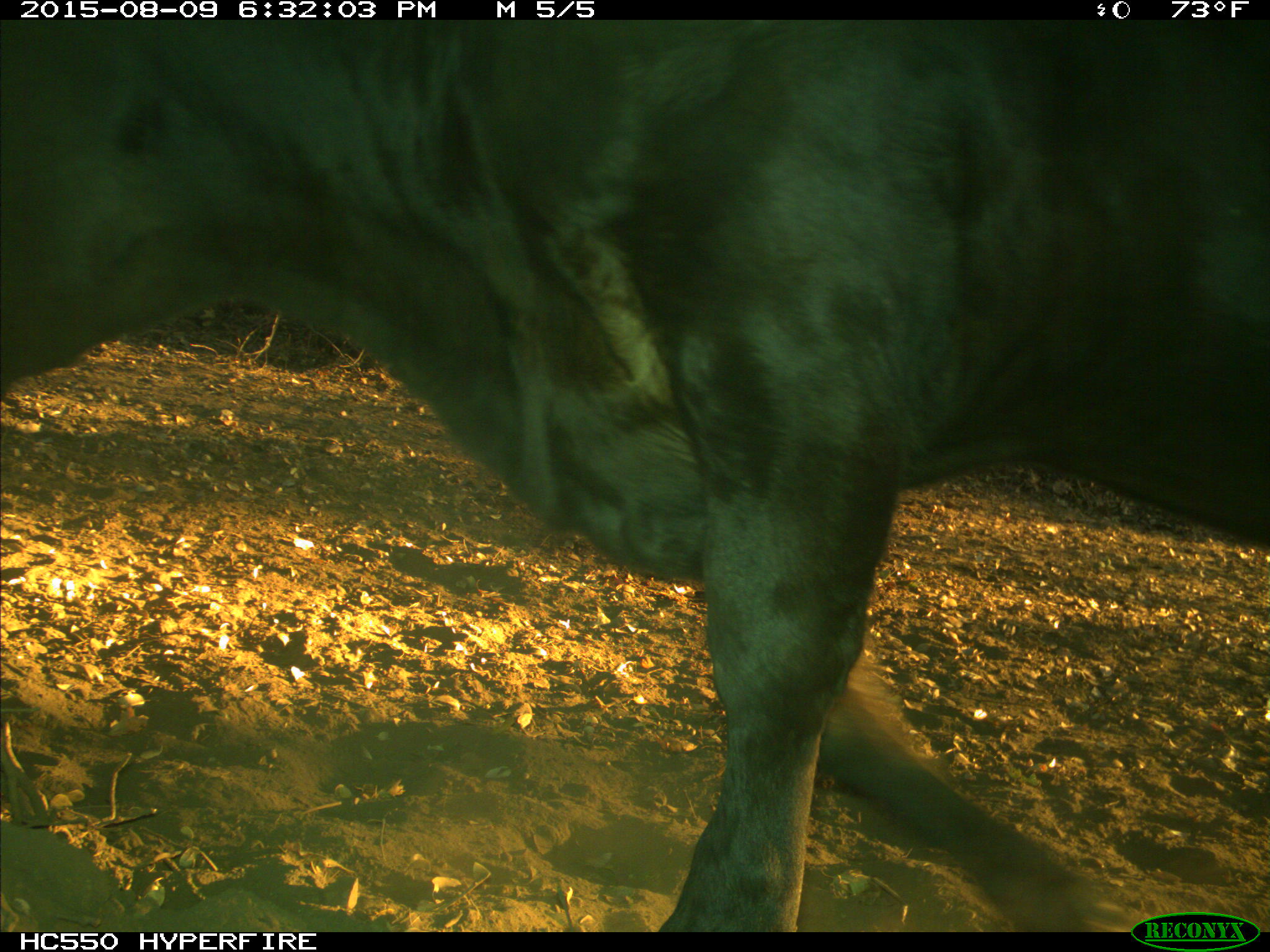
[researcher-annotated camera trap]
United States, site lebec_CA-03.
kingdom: Animalia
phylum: Chordata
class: Mammalia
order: Artiodactyla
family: Bovidae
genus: Bos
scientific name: Bos taurus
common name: domestic cow